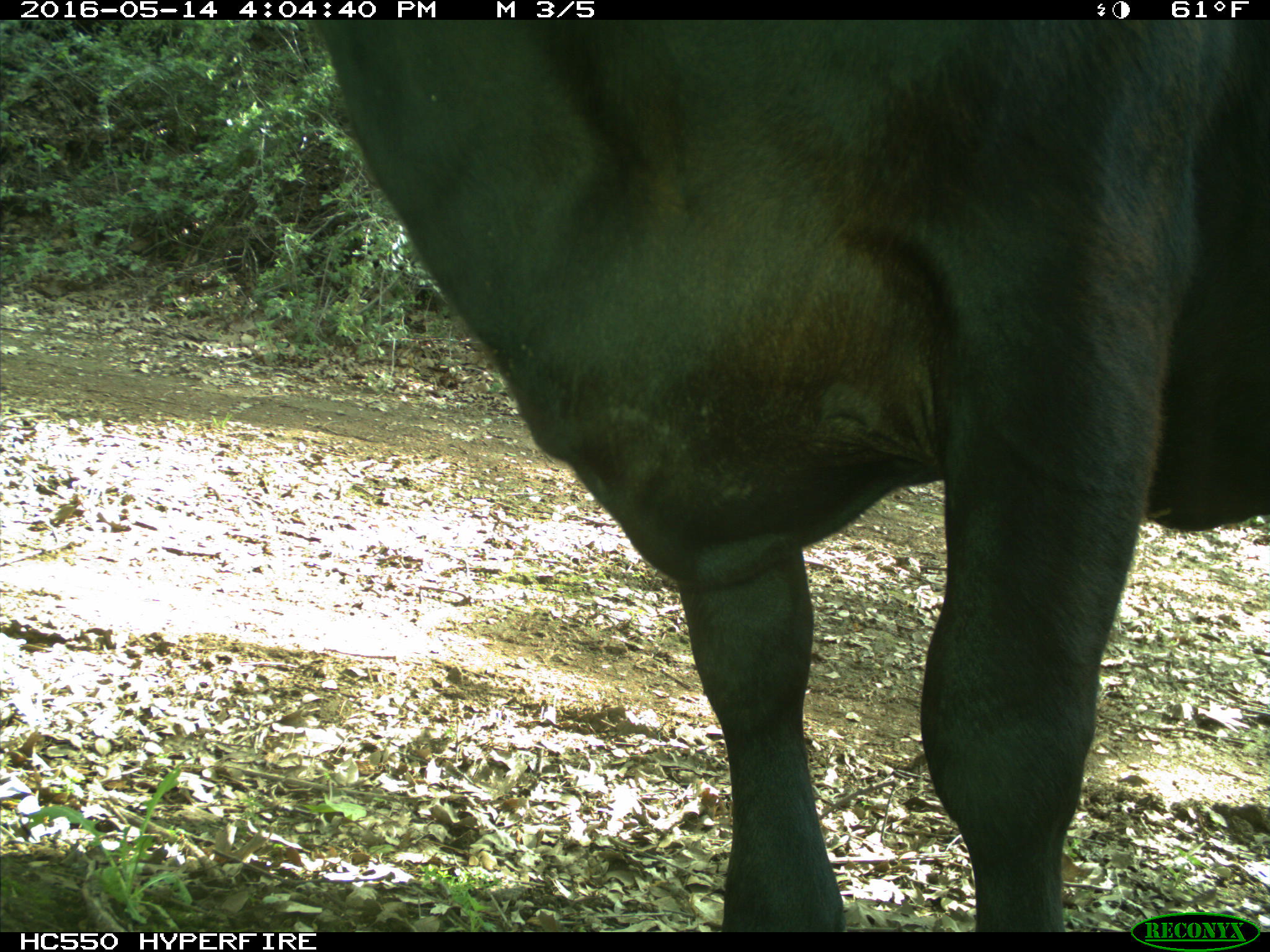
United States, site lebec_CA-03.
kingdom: Animalia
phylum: Chordata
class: Mammalia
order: Artiodactyla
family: Bovidae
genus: Bos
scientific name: Bos taurus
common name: domestic cow